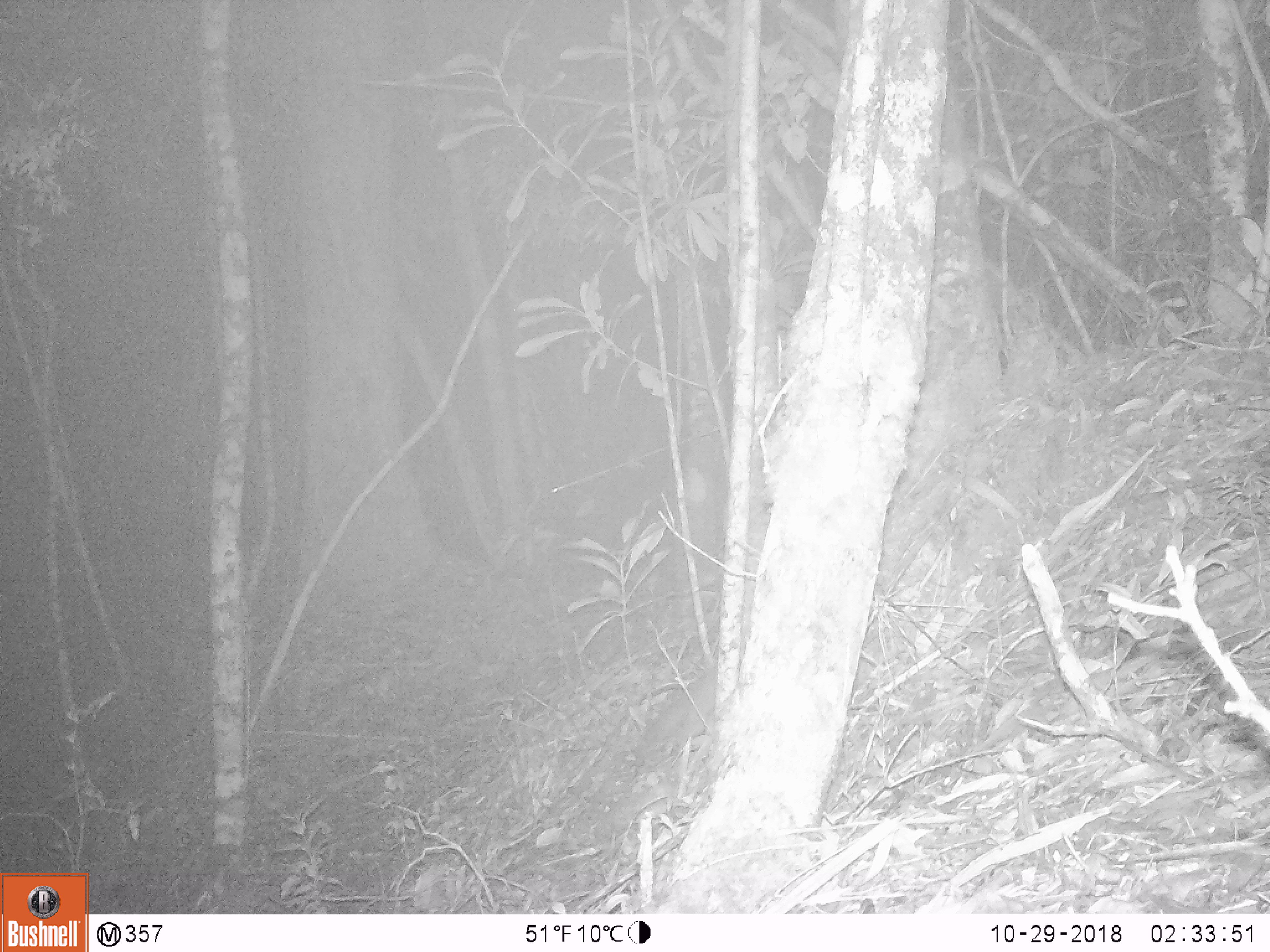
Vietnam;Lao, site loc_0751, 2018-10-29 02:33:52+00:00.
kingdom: Animalia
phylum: Chordata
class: Mammalia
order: Carnivora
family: Mustelidae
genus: Melogale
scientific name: Melogale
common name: ferret badger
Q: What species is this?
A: Ferret badger (Melogale).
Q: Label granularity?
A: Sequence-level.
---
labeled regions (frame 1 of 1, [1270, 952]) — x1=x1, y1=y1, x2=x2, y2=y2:
ferret badger: x1=624, y1=667, x2=718, y2=766